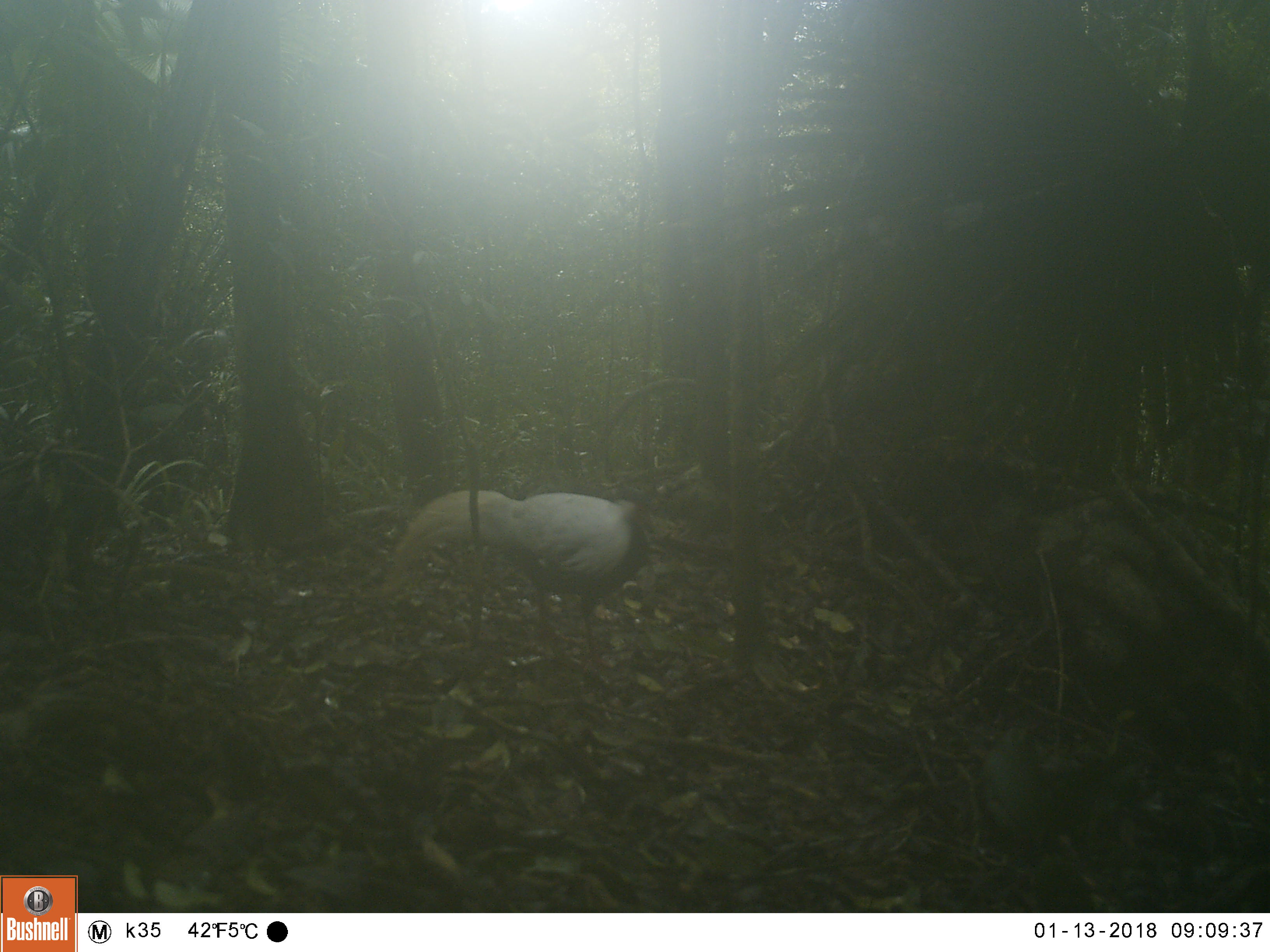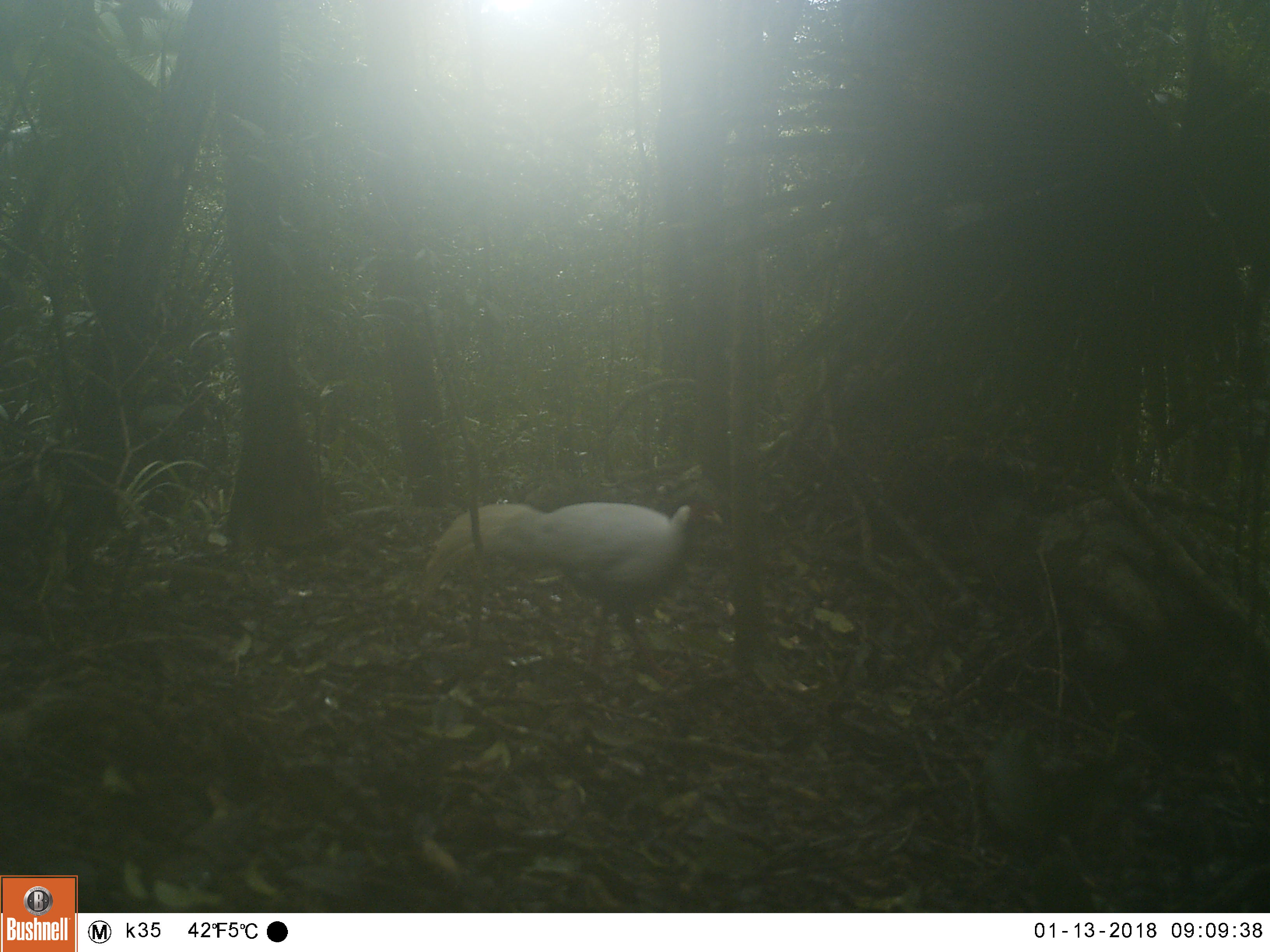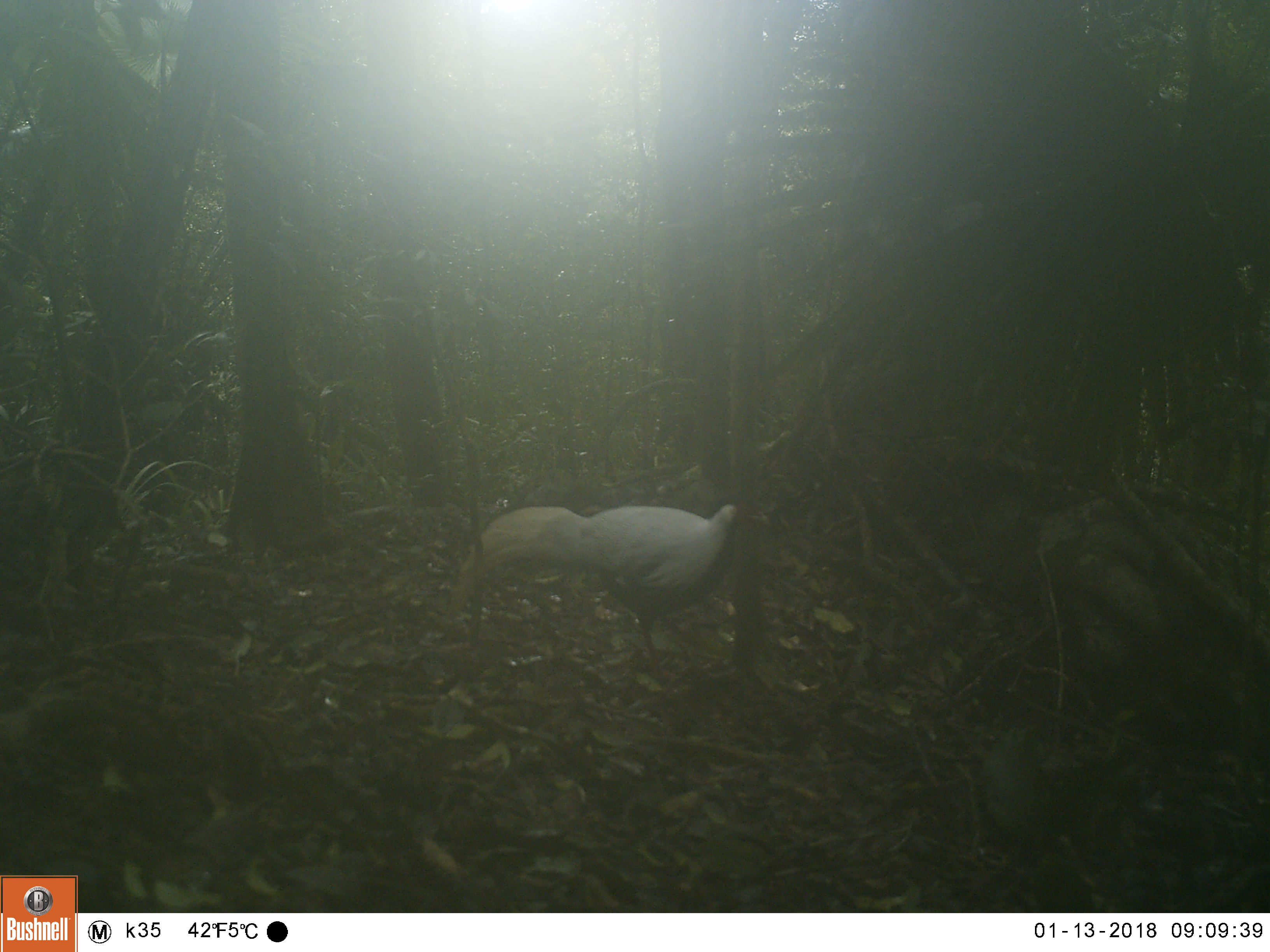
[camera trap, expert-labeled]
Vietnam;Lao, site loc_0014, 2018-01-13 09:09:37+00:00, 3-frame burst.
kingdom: Animalia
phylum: Chordata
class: Aves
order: Galliformes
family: Phasianidae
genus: Lophura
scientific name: Lophura nycthemera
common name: silver pheasant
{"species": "silver pheasant (Lophura nycthemera)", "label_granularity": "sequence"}